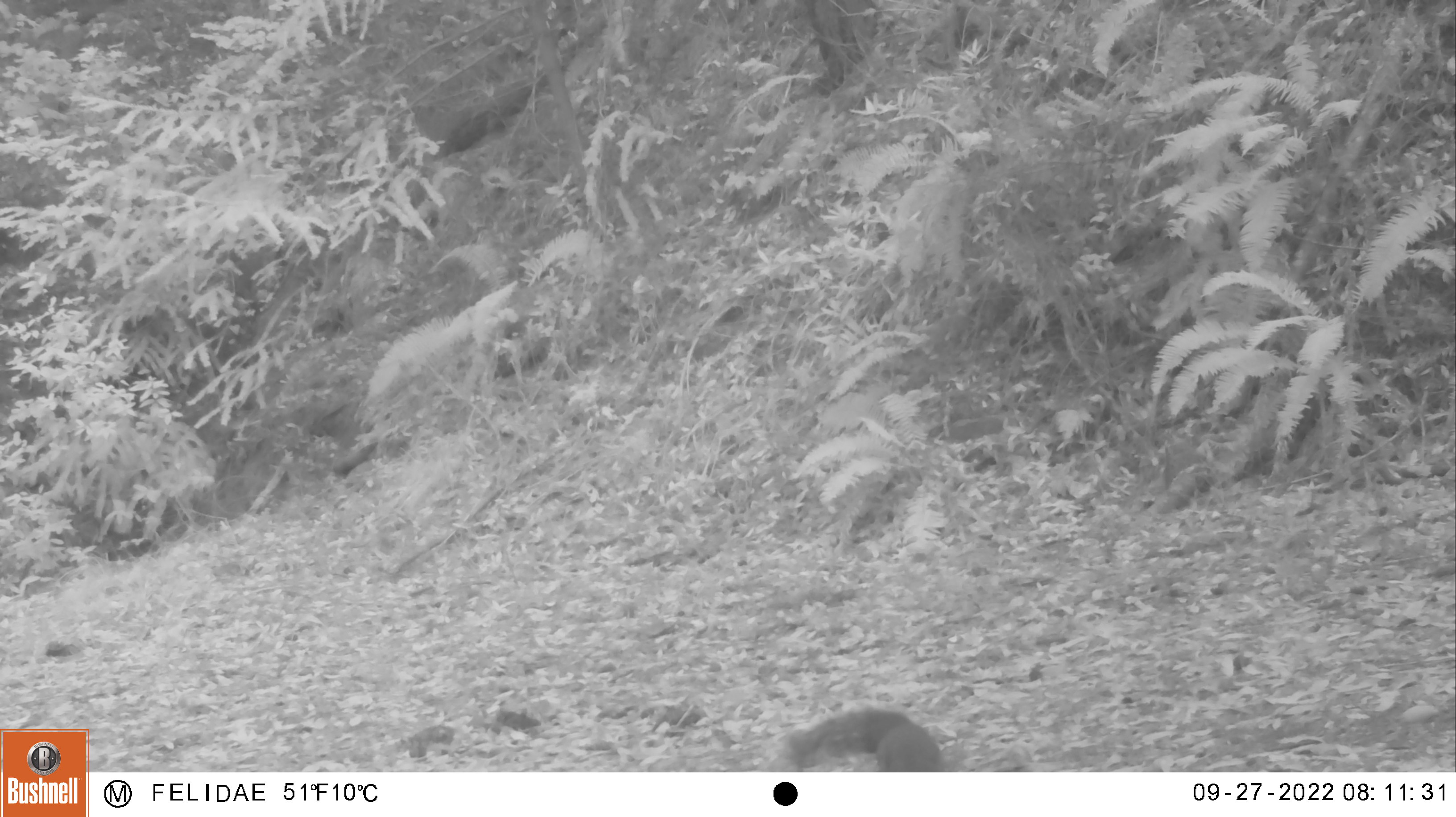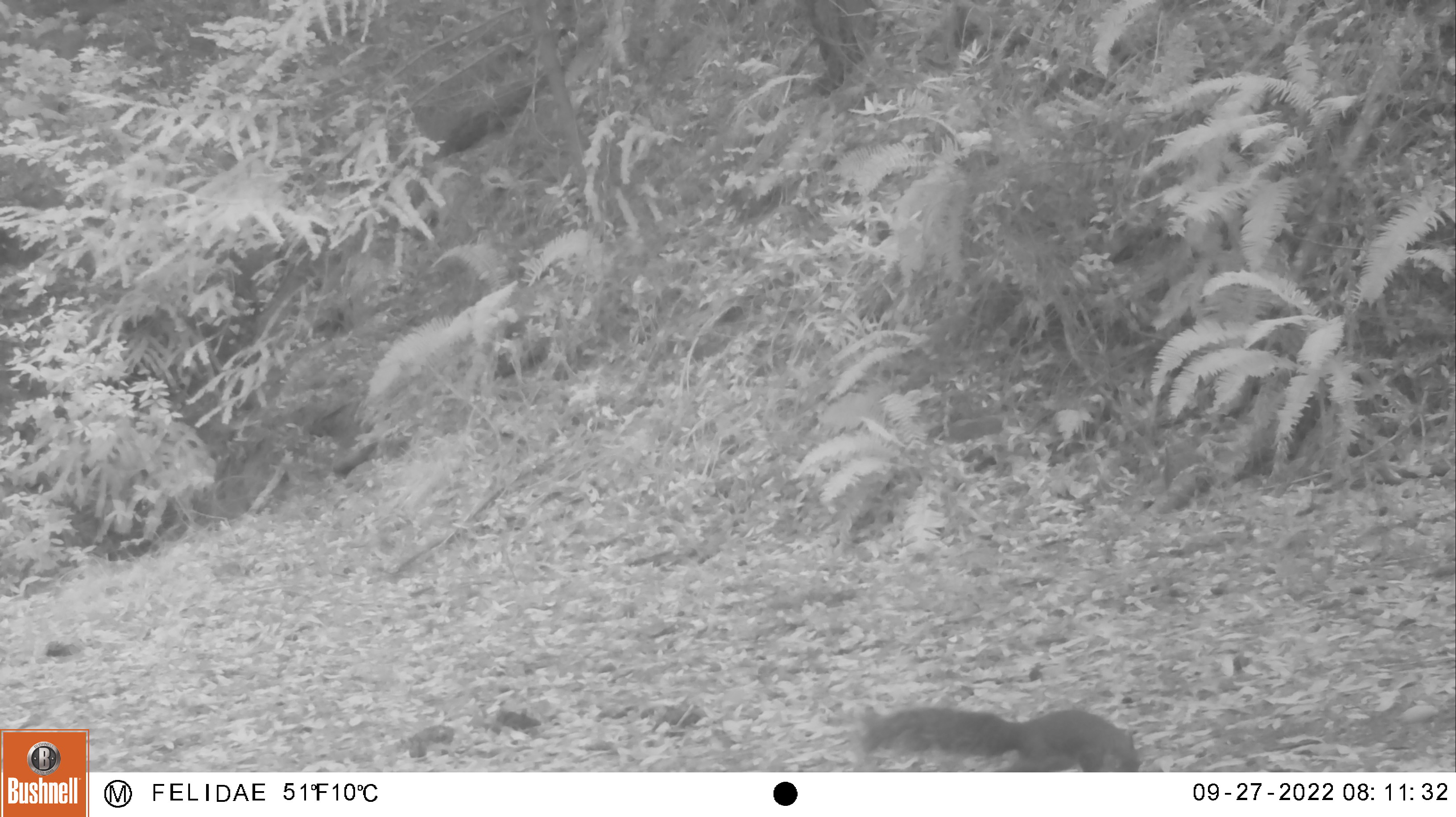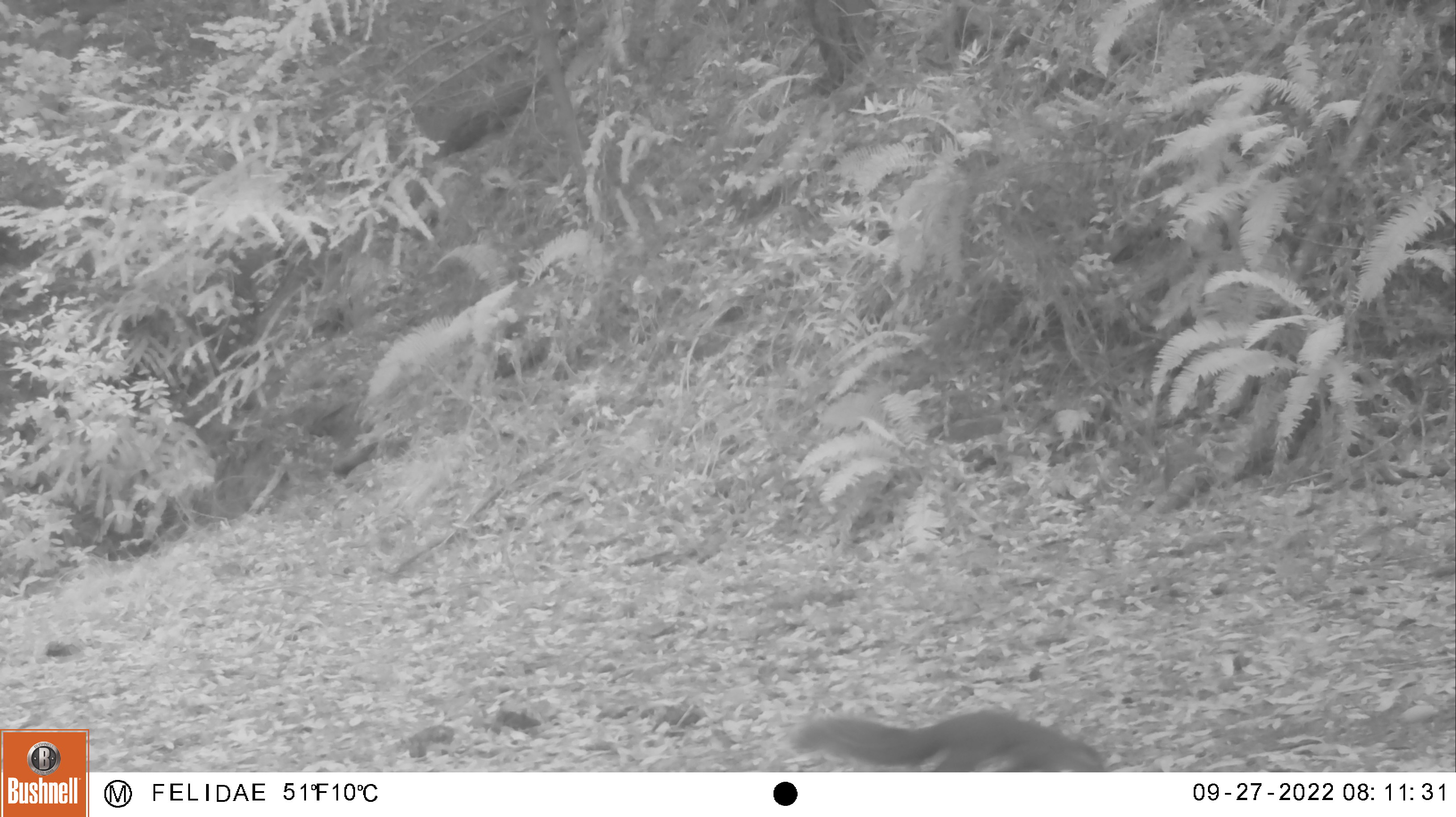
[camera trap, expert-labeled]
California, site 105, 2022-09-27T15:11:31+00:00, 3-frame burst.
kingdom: Animalia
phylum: Chordata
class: Mammalia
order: Rodentia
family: Sciuridae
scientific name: Sciuridae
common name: squirrel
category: unknown squirrel